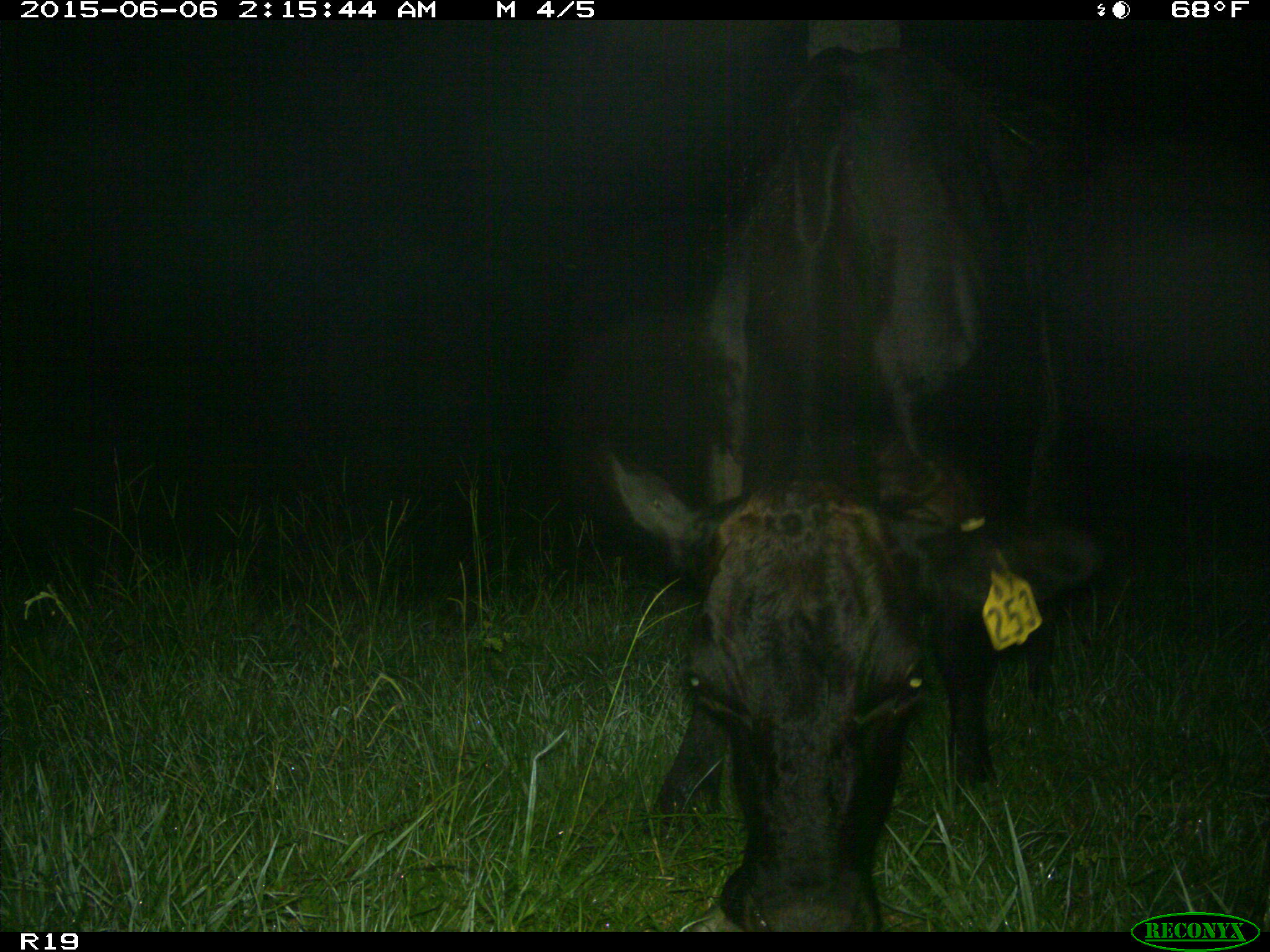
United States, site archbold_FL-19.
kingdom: Animalia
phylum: Chordata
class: Mammalia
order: Artiodactyla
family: Bovidae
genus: Bos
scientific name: Bos taurus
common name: domestic cow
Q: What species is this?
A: Bos taurus (domestic cow).